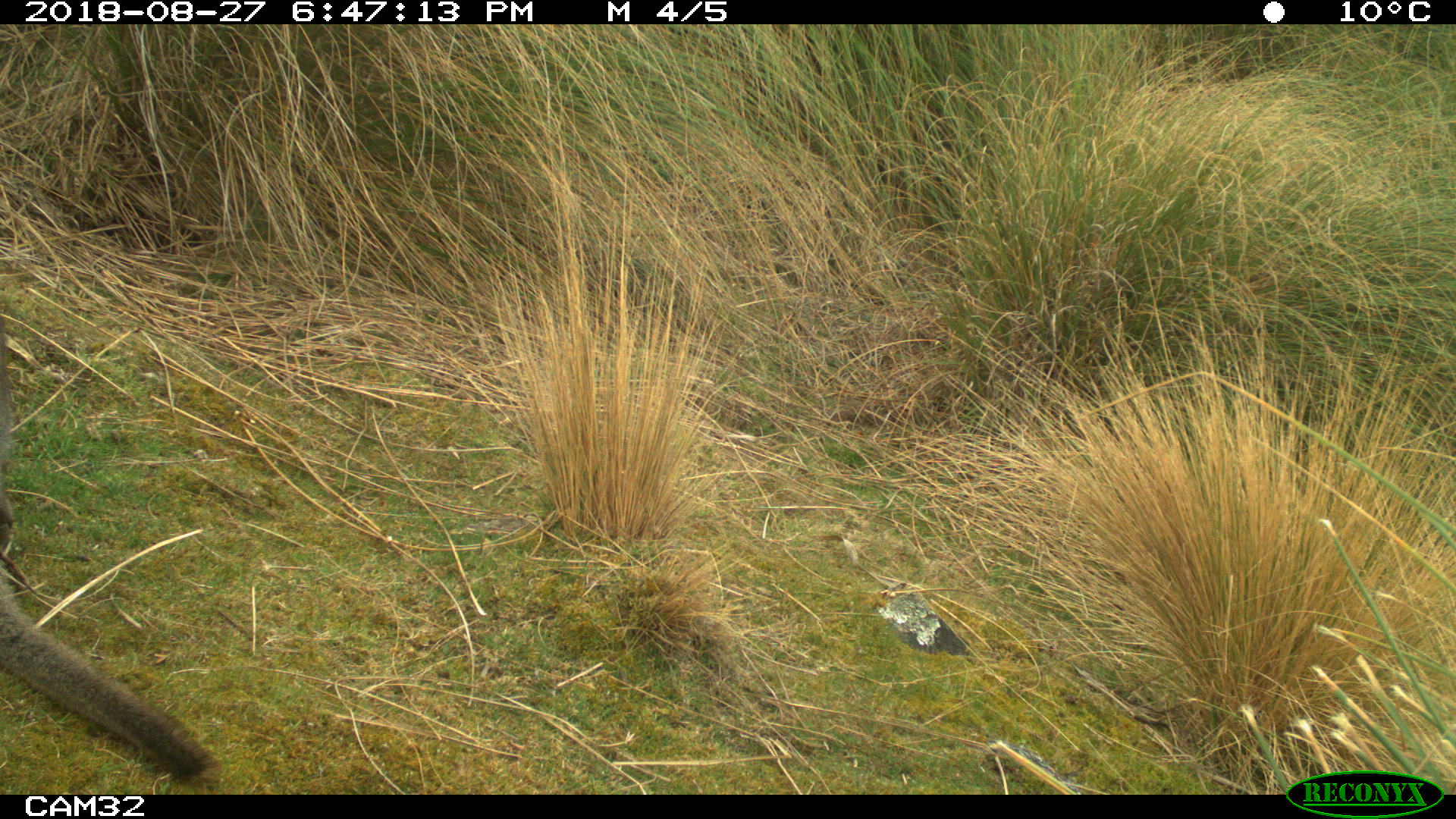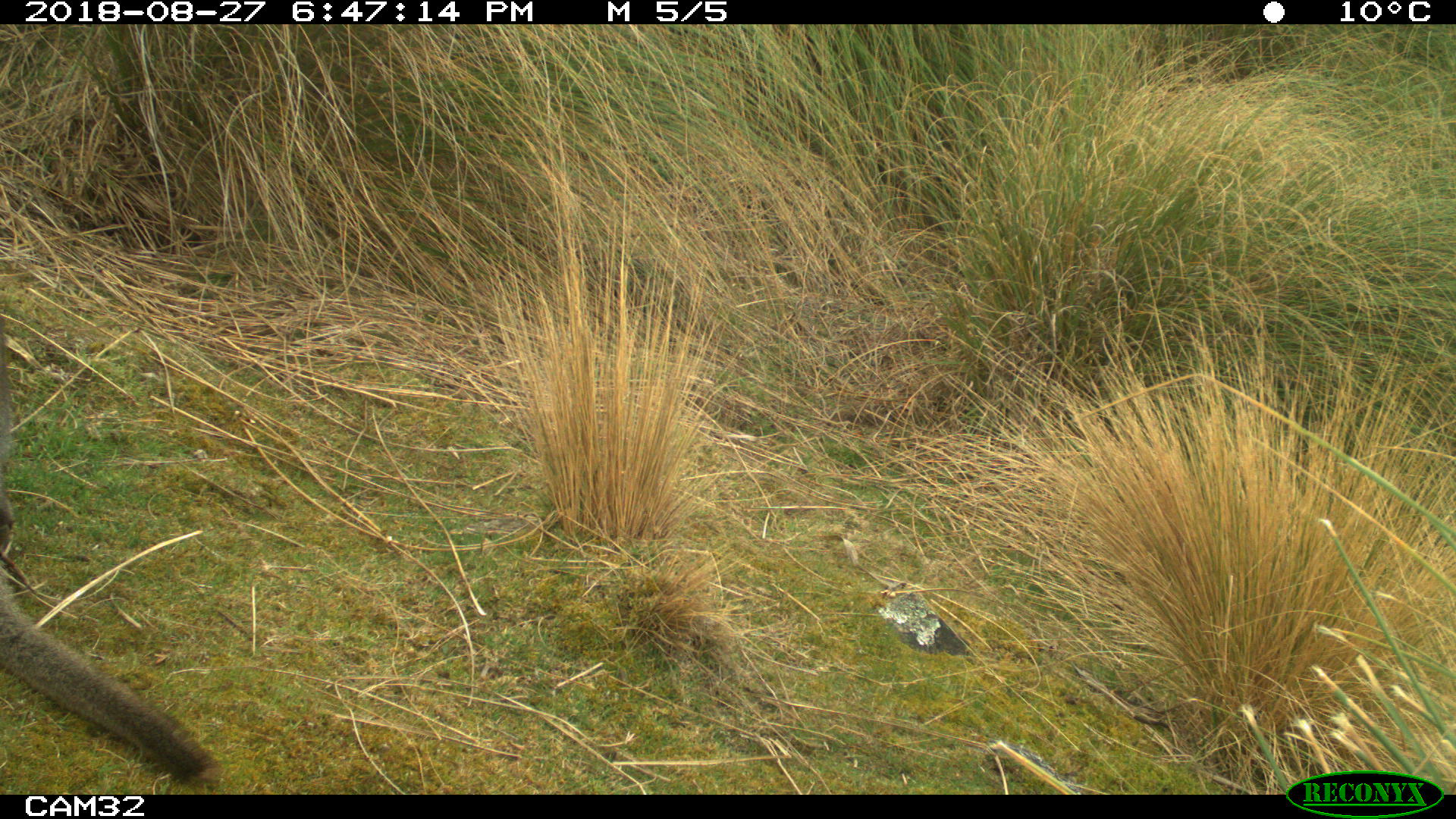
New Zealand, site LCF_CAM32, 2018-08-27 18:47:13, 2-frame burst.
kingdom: Animalia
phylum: Chordata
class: Mammalia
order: Diprotodontia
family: Macropodidae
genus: Notamacropus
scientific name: Notamacropus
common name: wallaby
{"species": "wallaby (Notamacropus)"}